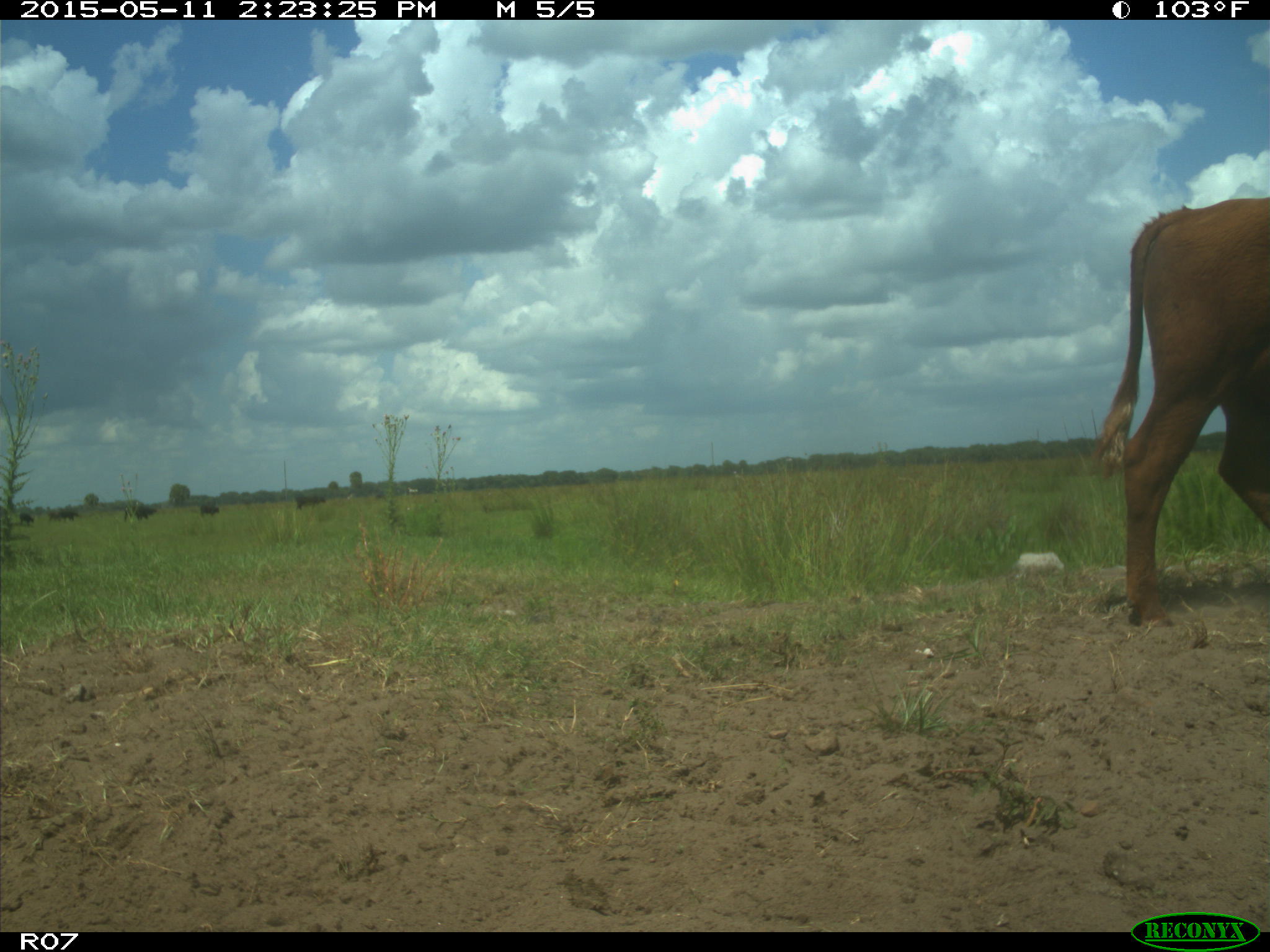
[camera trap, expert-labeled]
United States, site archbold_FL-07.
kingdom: Animalia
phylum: Chordata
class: Mammalia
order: Artiodactyla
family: Bovidae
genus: Bos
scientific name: Bos taurus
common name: domestic cow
Bos taurus (domestic cow).